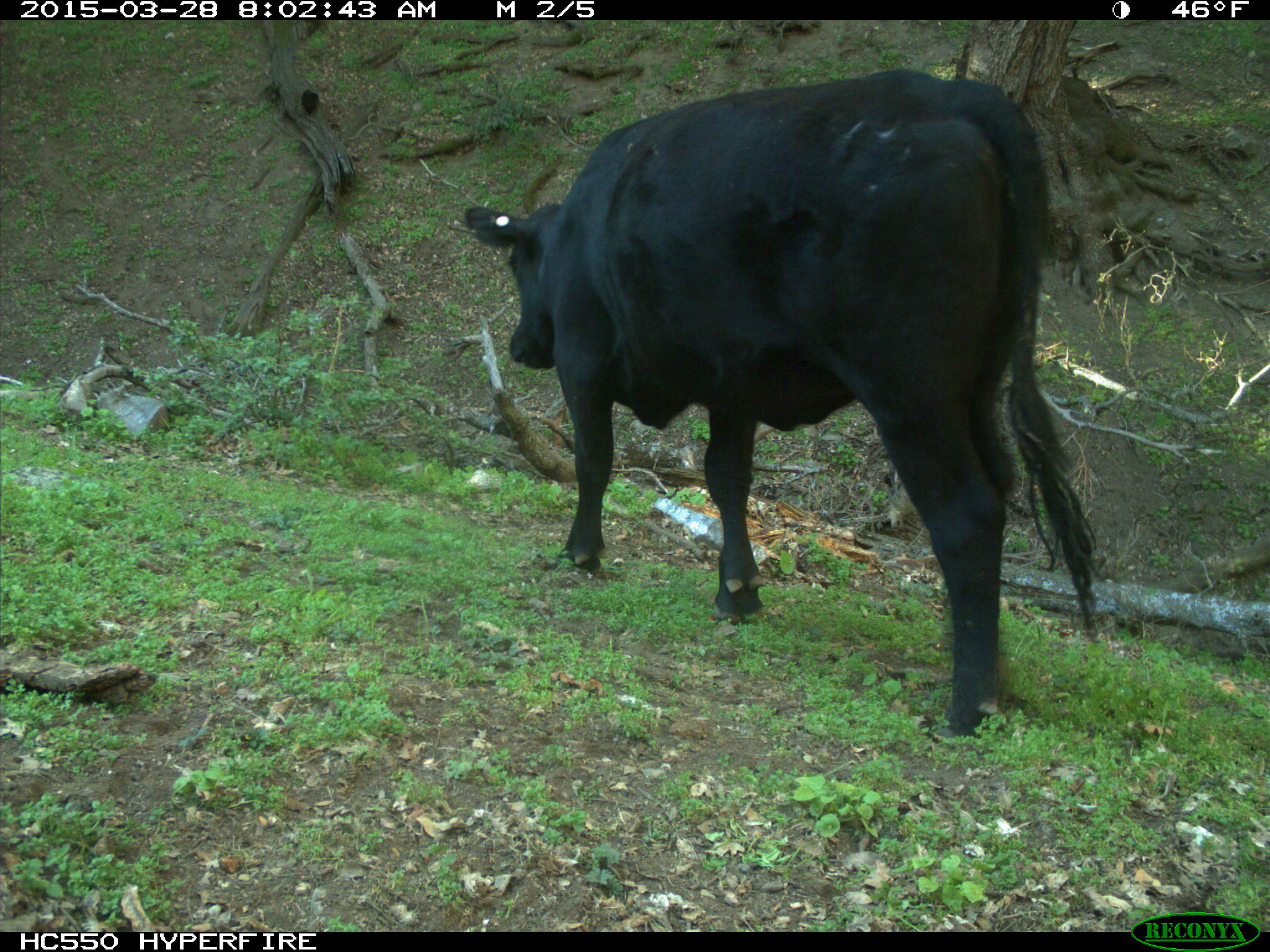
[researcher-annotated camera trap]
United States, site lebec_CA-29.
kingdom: Animalia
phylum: Chordata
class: Mammalia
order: Artiodactyla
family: Bovidae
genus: Bos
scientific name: Bos taurus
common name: domestic cow